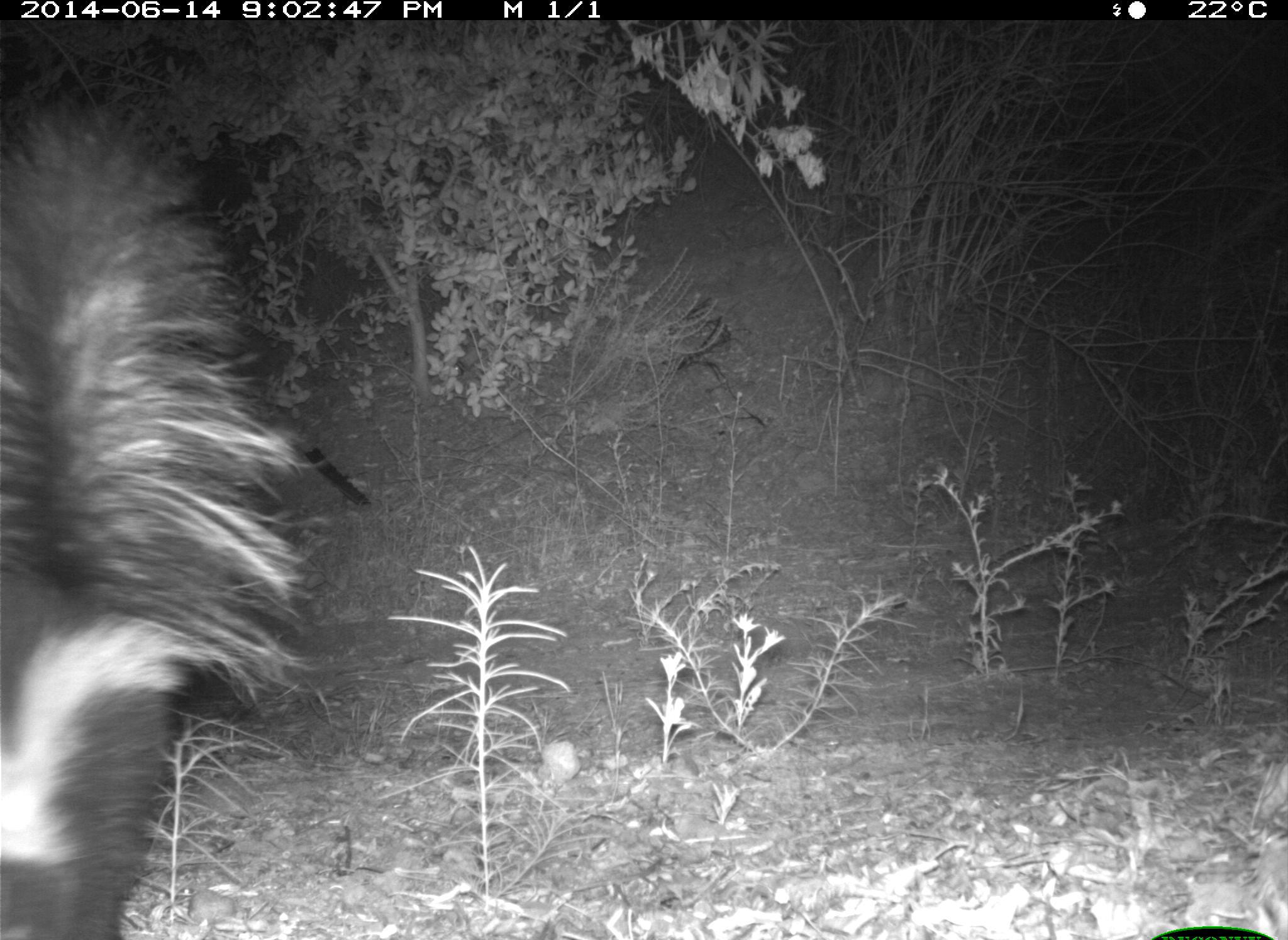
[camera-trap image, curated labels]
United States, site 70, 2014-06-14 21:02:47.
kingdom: Animalia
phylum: Chordata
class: Mammalia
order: Carnivora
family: Mephitidae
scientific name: Mephitidae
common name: skunk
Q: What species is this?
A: Skunk (Mephitidae).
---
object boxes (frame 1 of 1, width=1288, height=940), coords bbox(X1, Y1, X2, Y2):
skunk: bbox(0, 116, 333, 940)